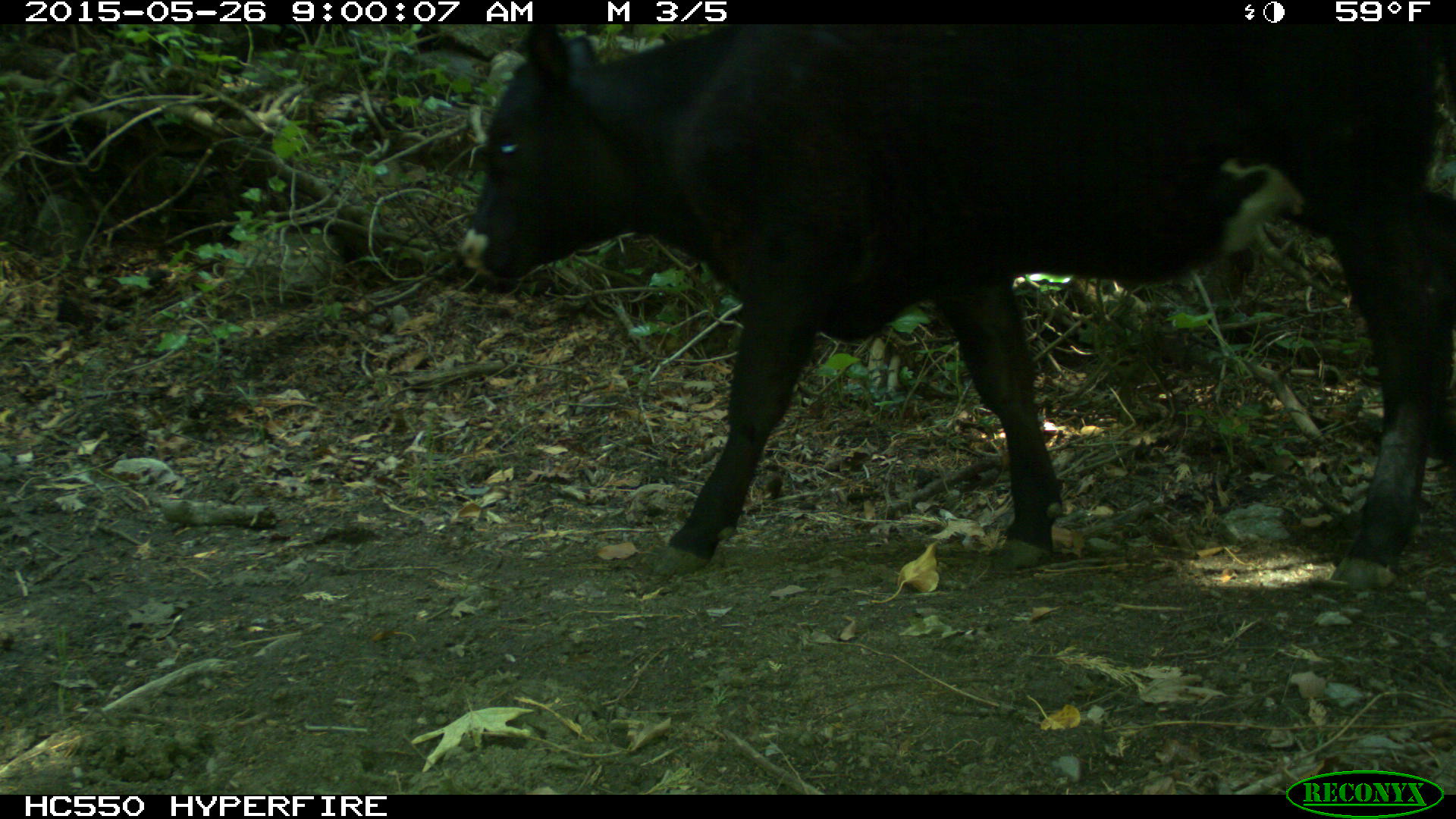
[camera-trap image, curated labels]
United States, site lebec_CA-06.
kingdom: Animalia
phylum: Chordata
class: Mammalia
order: Artiodactyla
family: Bovidae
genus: Bos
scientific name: Bos taurus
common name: domestic cow